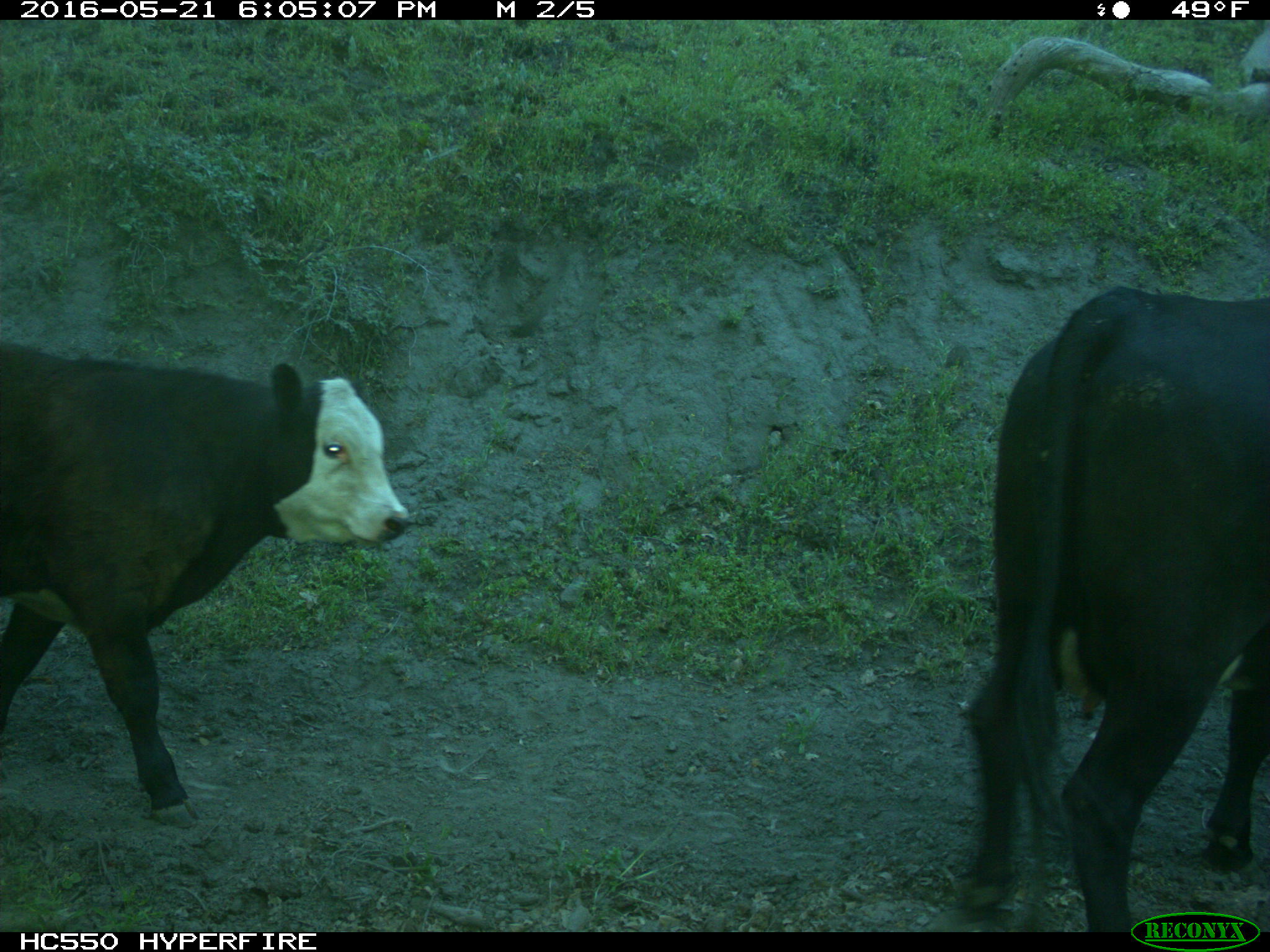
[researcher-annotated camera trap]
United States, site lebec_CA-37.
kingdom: Animalia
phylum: Chordata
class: Mammalia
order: Artiodactyla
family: Bovidae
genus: Bos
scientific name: Bos taurus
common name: domestic cow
Bos taurus (domestic cow).